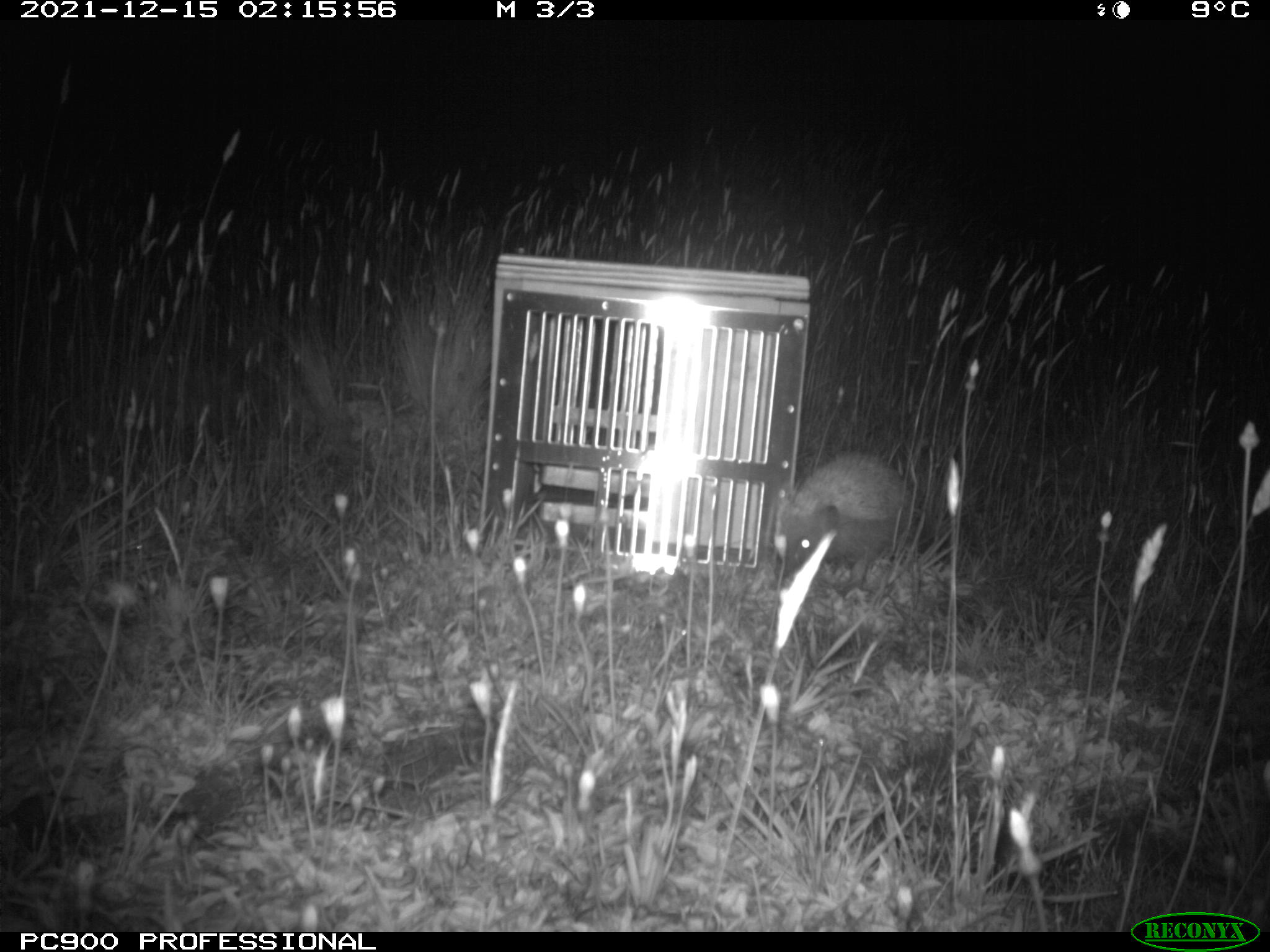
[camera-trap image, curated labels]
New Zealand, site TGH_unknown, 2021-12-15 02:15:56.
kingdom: Animalia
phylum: Chordata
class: Mammalia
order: Eulipotyphla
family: Erinaceidae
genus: Erinaceus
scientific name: Erinaceus europaeus europaeus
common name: european hedgehog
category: hedgehog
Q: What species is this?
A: Hedgehog (european hedgehog) (Erinaceus europaeus europaeus).